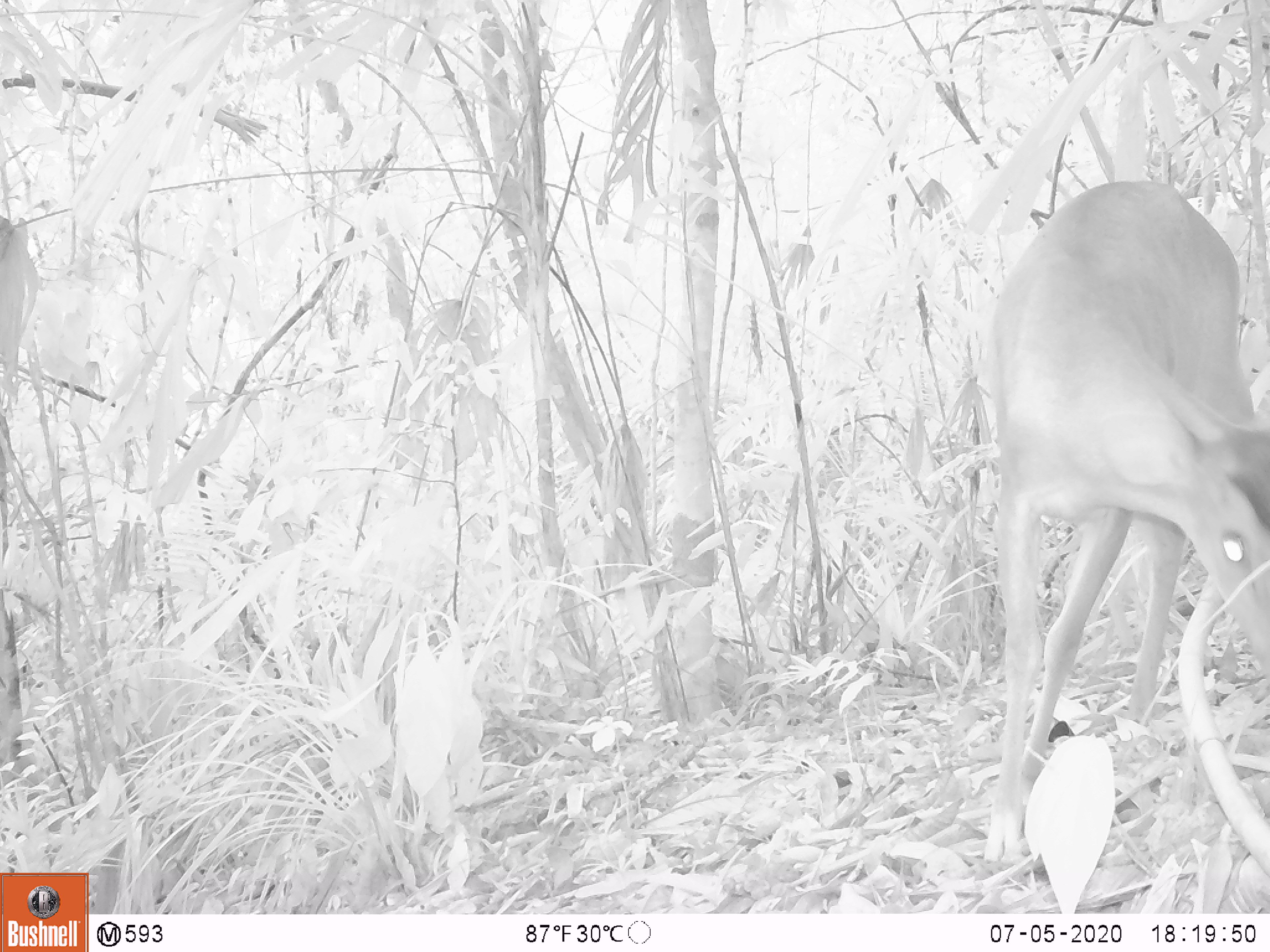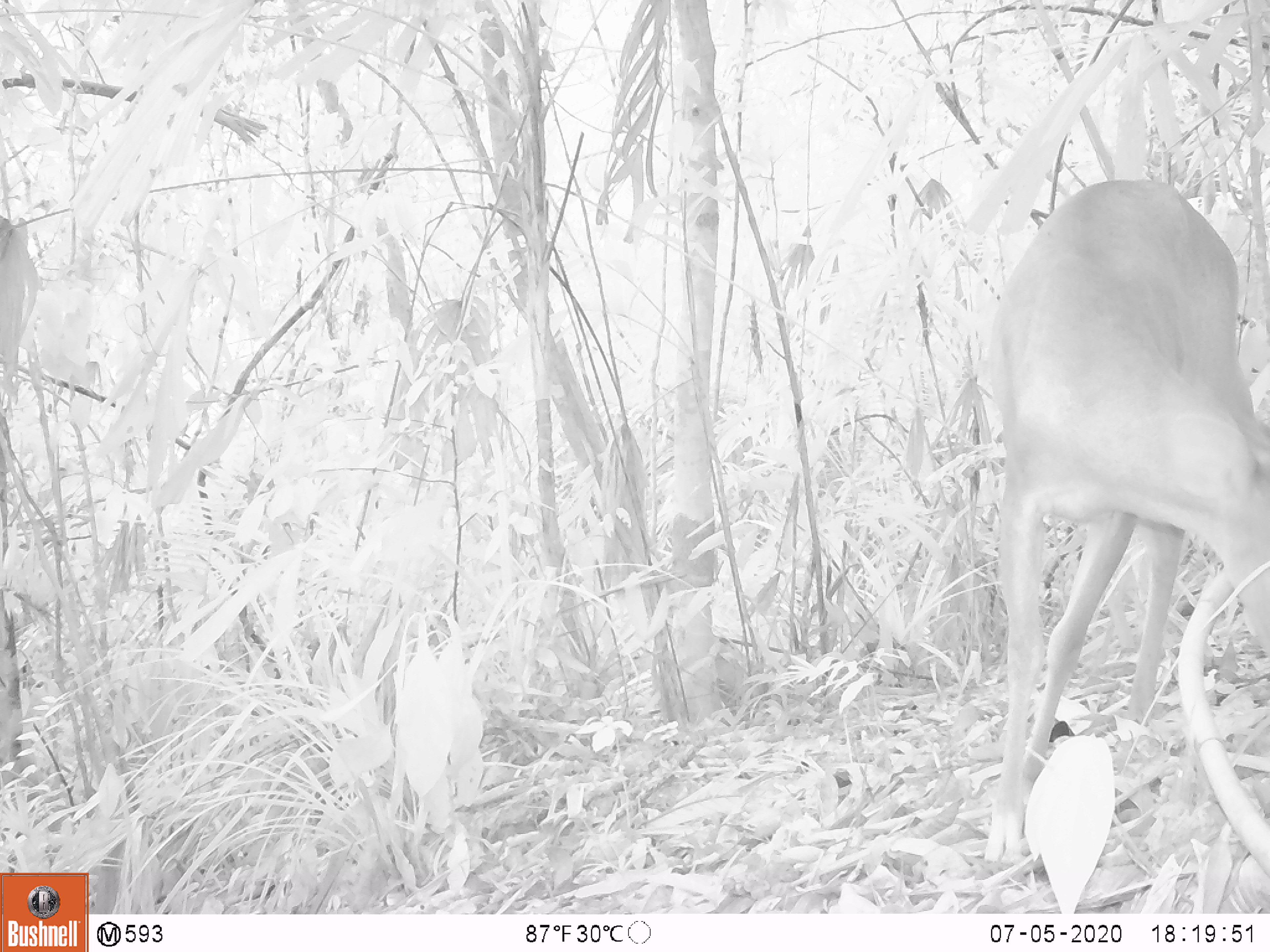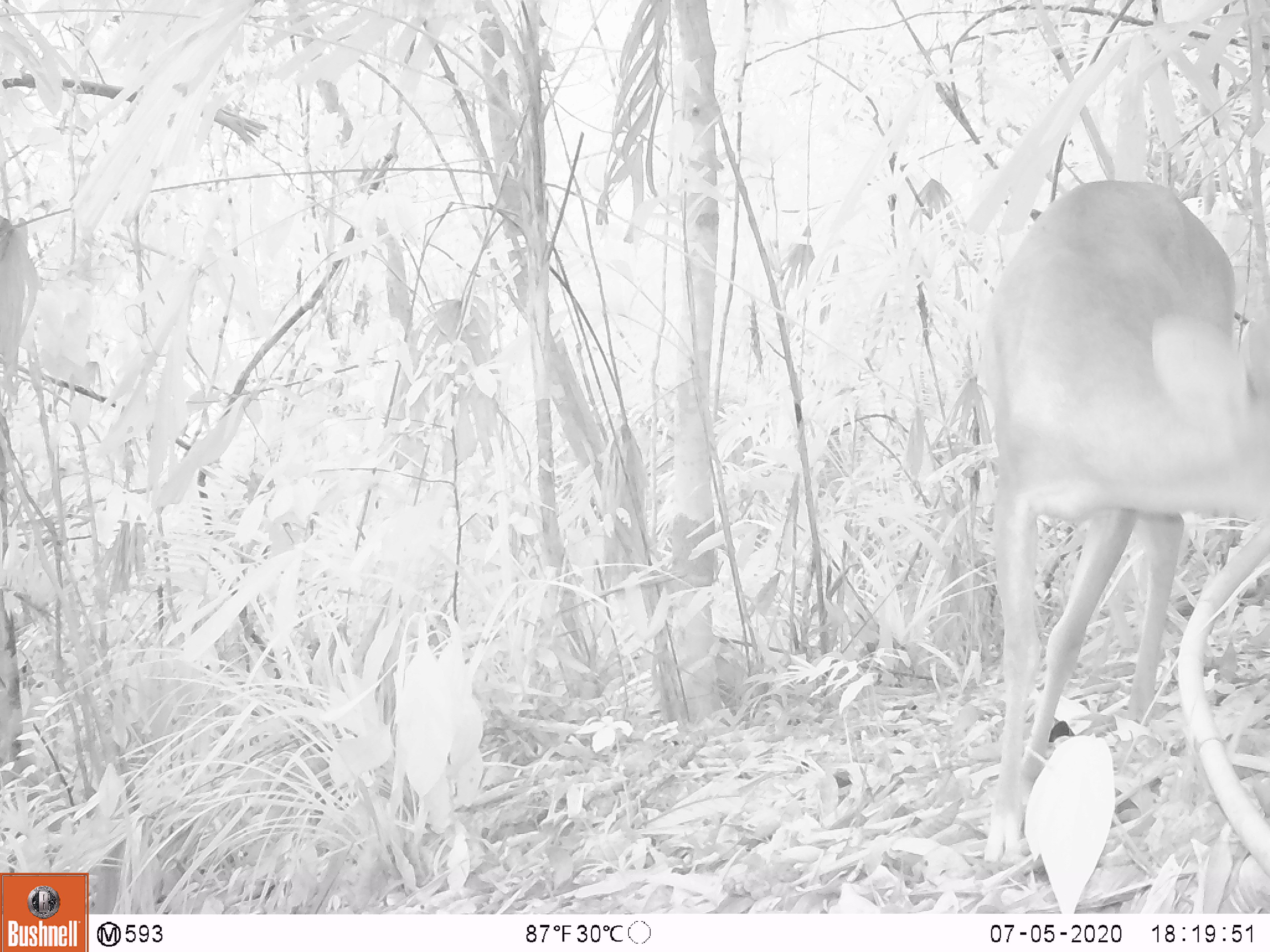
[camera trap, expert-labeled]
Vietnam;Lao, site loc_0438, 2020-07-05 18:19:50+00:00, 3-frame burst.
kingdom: Animalia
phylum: Chordata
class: Mammalia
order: Artiodactyla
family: Cervidae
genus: Muntiacus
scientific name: Muntiacus vuquangensis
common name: large-antlered muntjac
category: large antlered muntjac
Large antlered muntjac (large-antlered muntjac) (Muntiacus vuquangensis). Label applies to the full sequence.